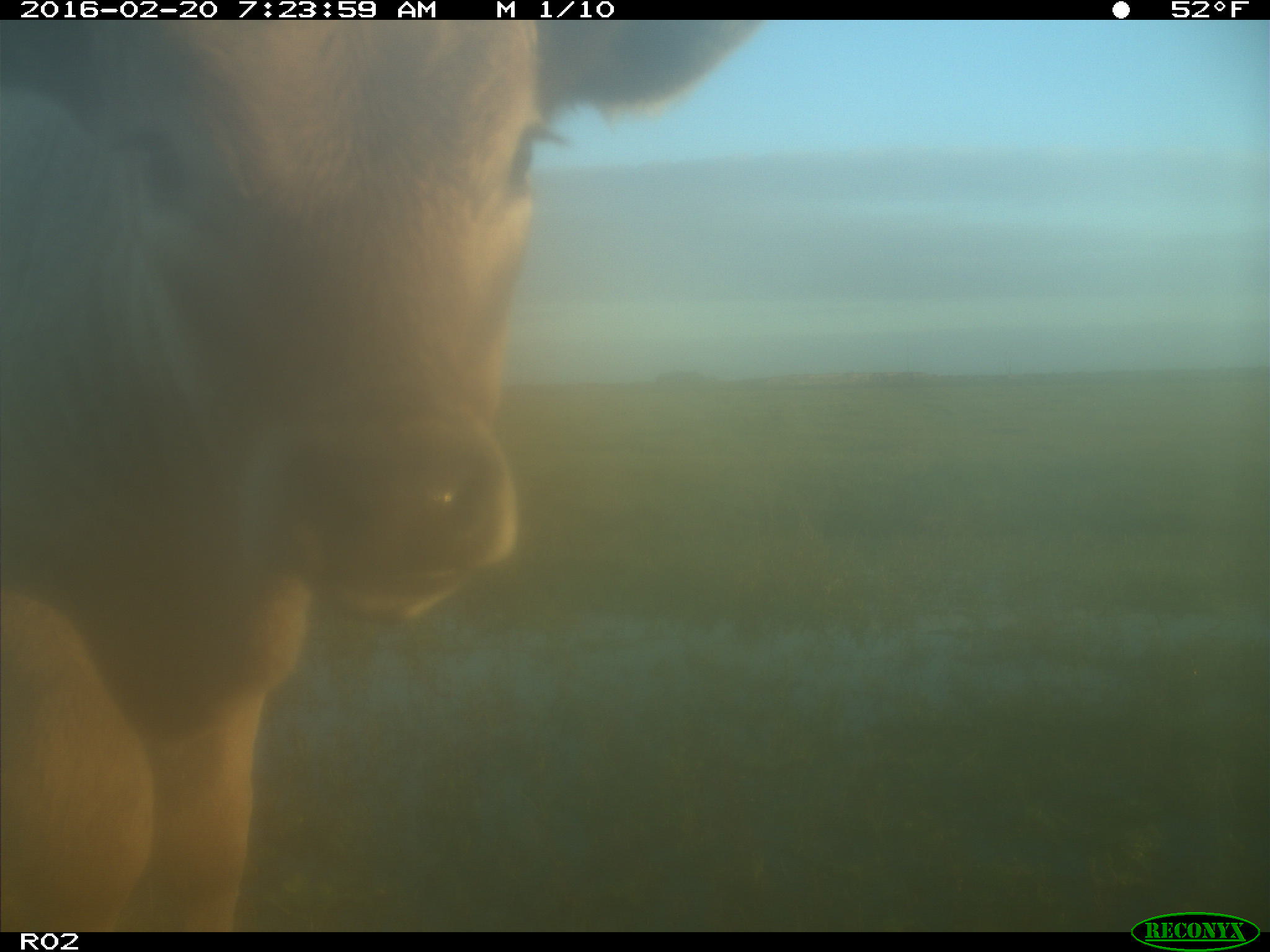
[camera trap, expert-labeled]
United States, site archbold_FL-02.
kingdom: Animalia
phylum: Chordata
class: Mammalia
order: Artiodactyla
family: Bovidae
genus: Bos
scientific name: Bos taurus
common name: domestic cow